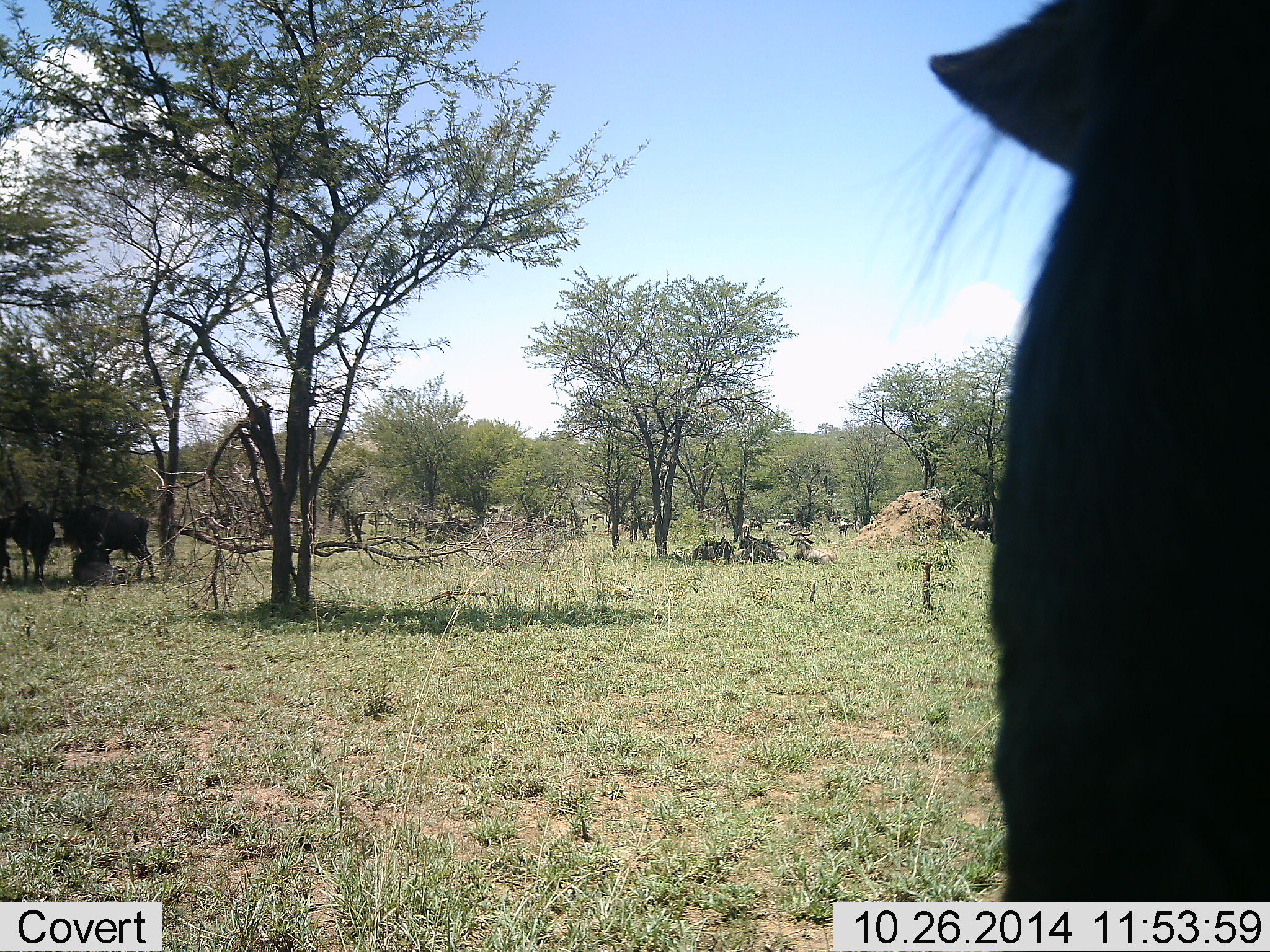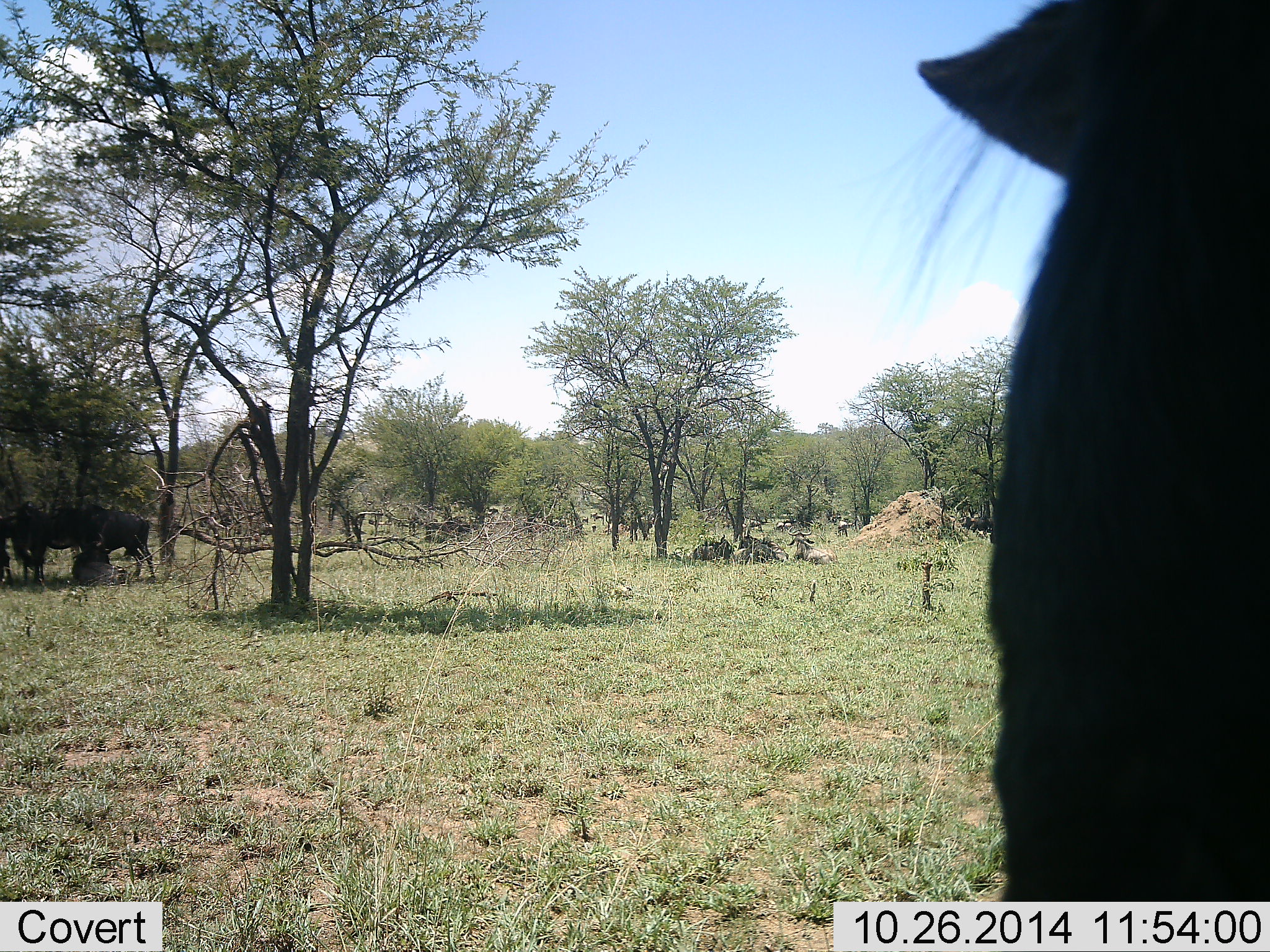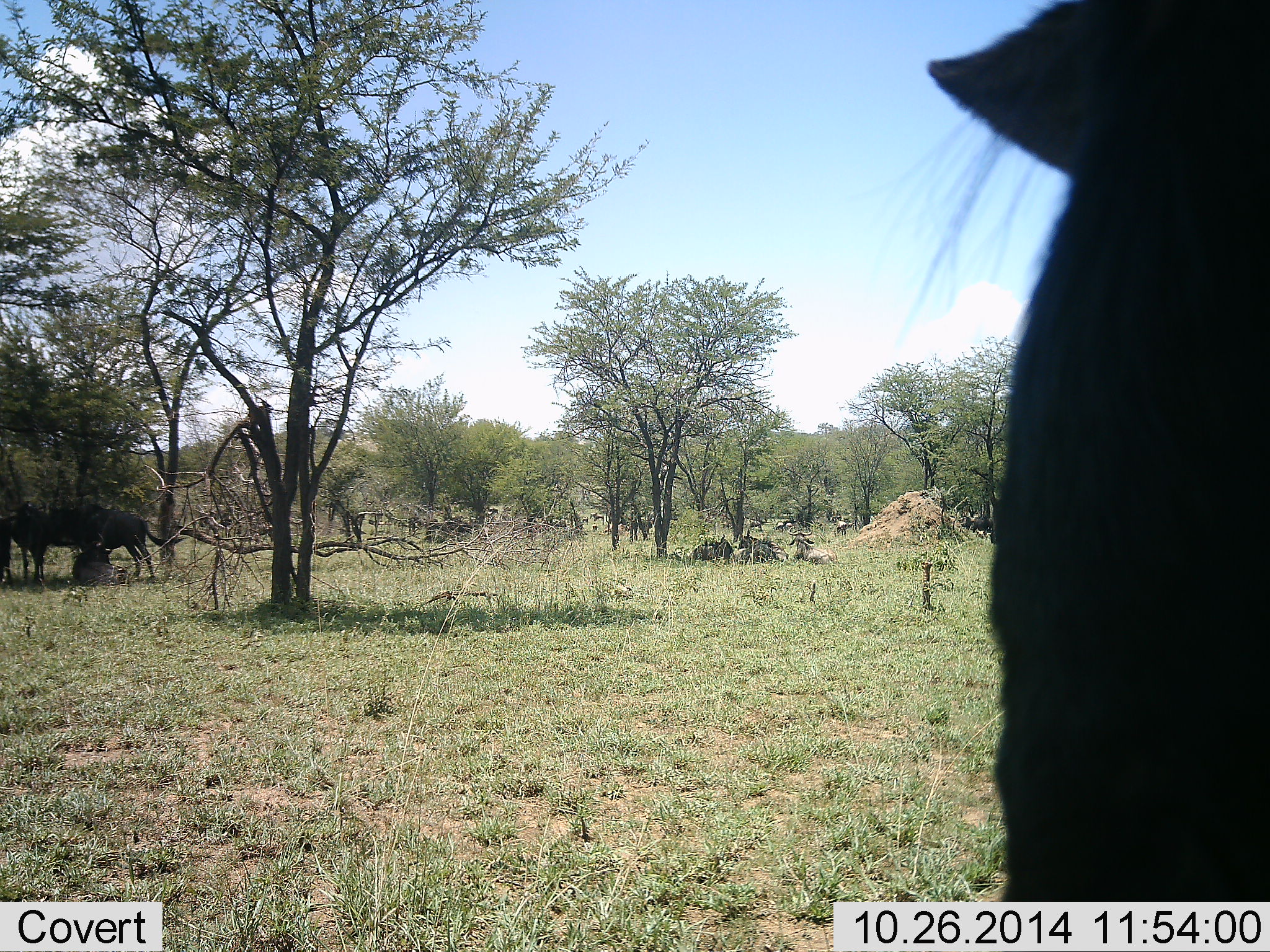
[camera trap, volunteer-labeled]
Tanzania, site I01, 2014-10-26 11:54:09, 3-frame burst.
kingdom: Animalia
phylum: Chordata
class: Mammalia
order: Artiodactyla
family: Bovidae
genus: Connochaetes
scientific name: Connochaetes taurinus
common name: blue wildebeest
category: wildebeest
Wildebeest (blue wildebeest) (Connochaetes taurinus), count 3. Behavior (volunteer vote fractions): standing 80%, resting 30%, moving 20%, interacting 10%. Young present (vote fraction): 0%. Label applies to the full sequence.